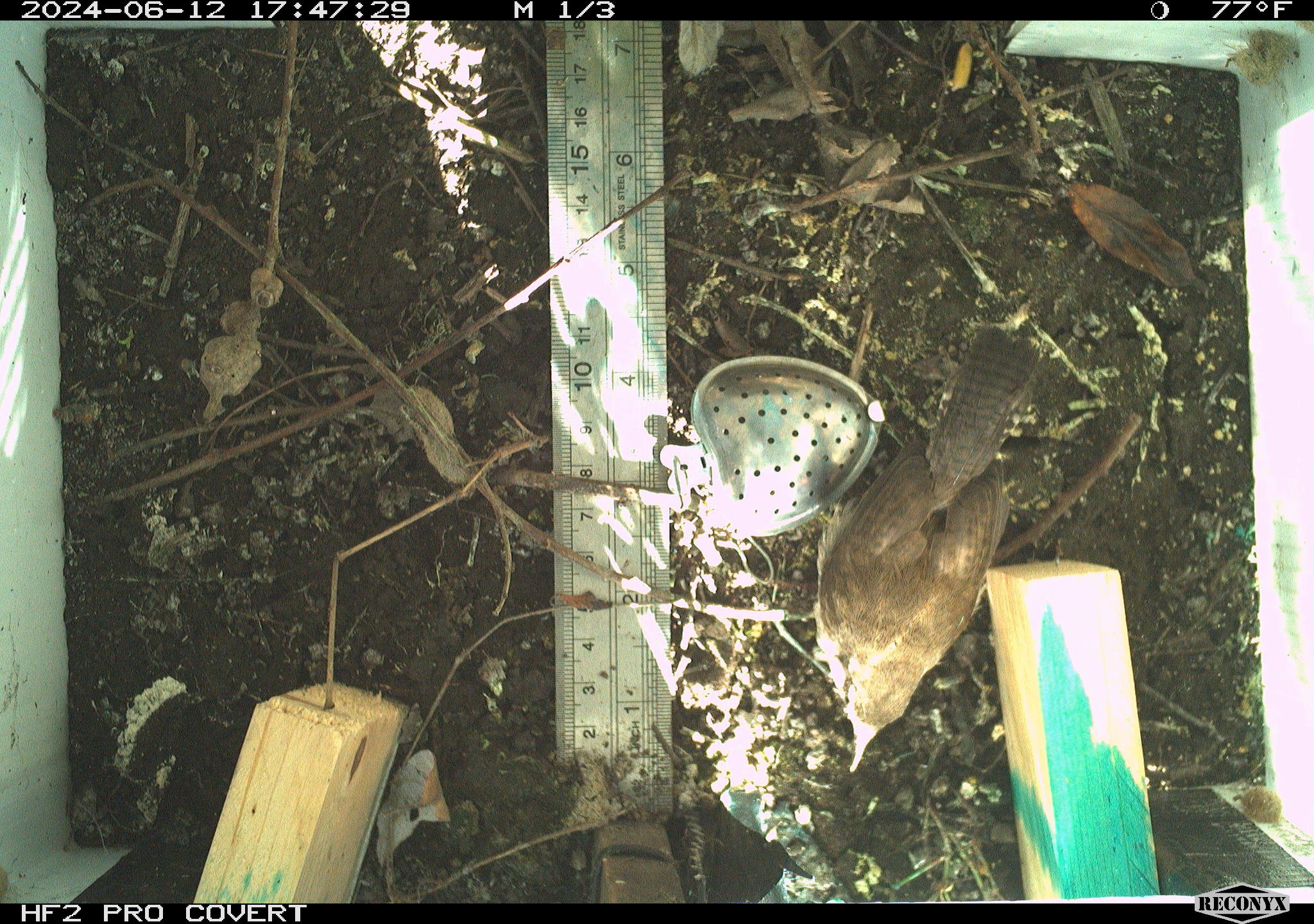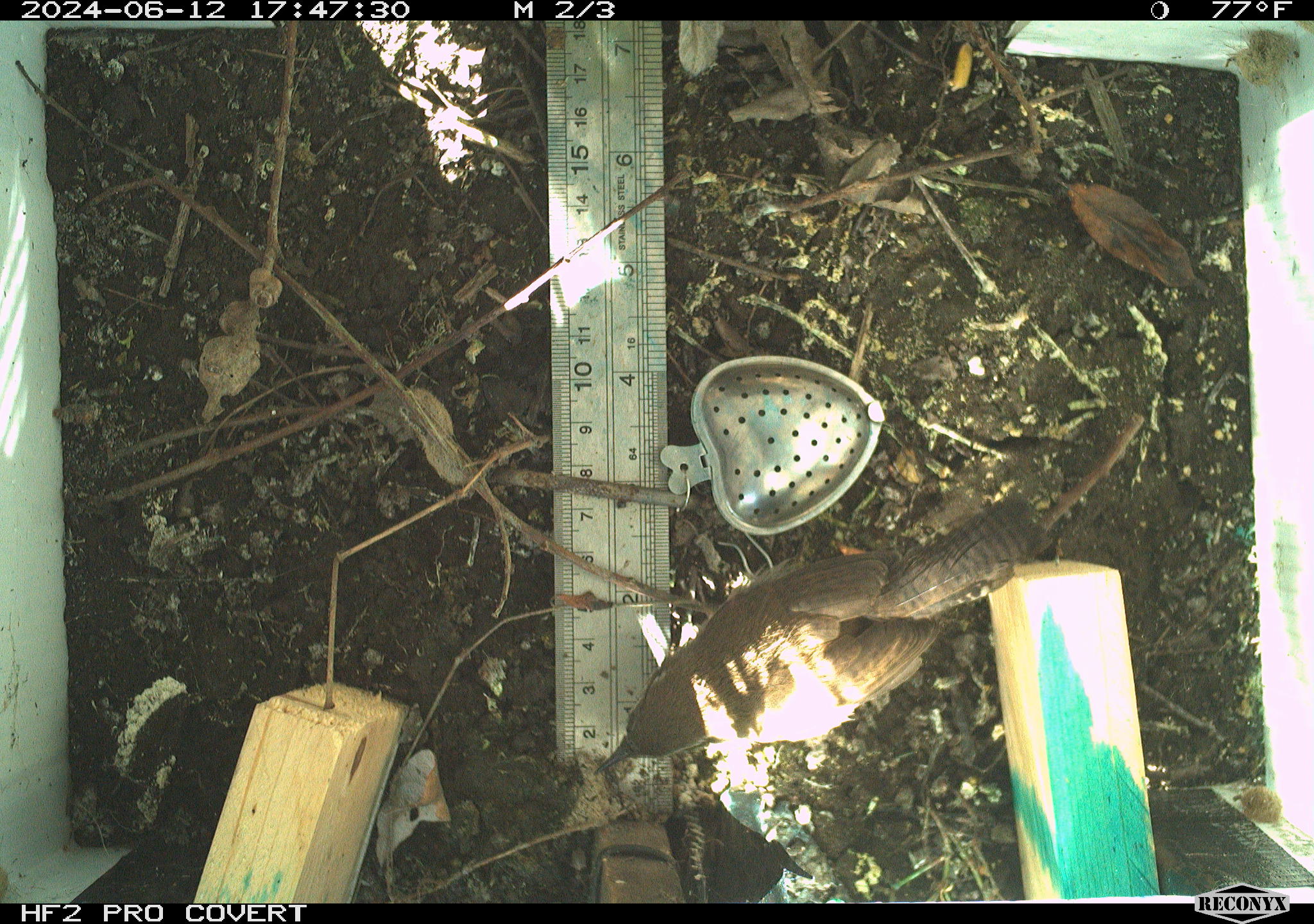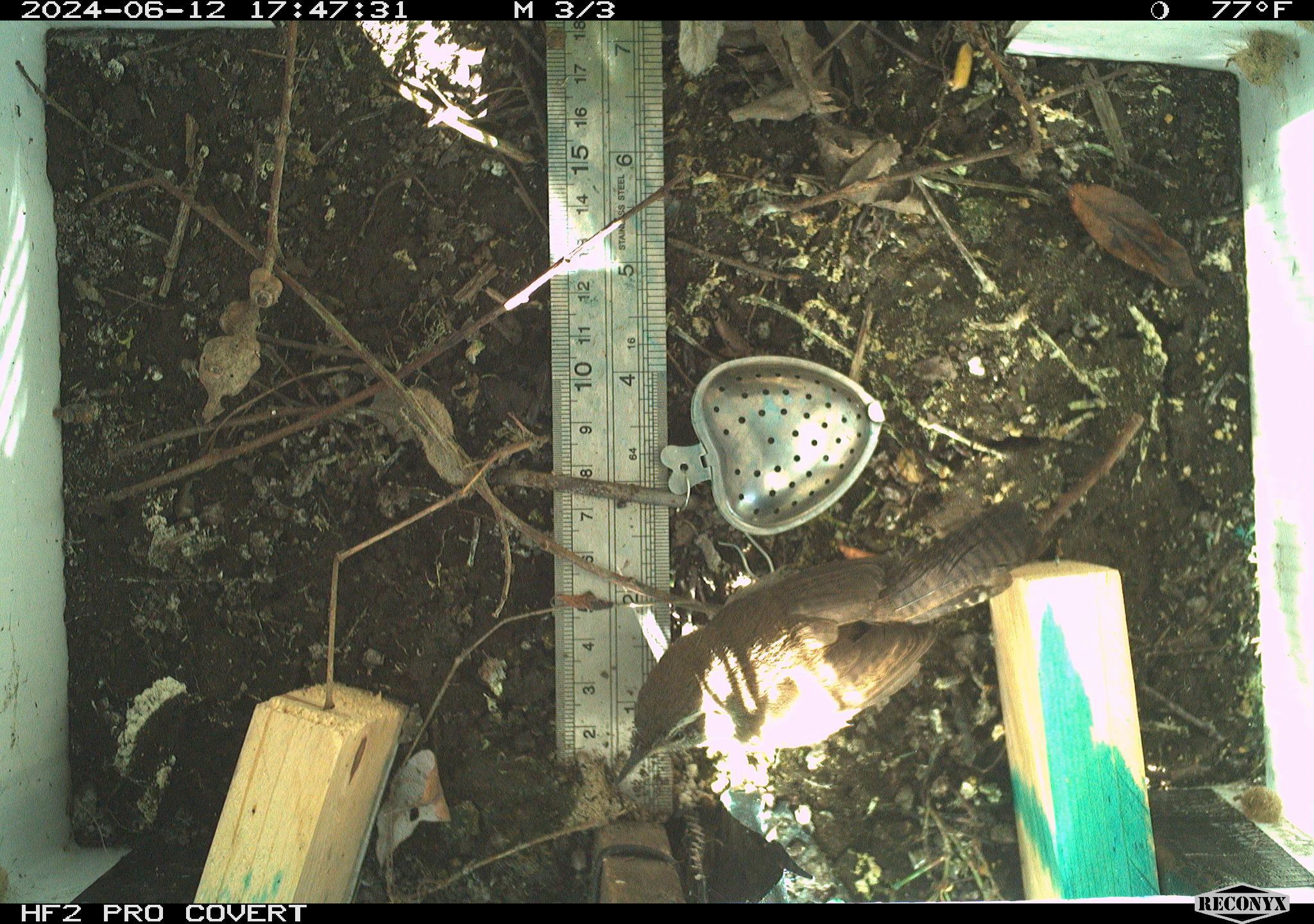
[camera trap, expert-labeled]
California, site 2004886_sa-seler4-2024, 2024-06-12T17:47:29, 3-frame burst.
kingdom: Animalia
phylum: Chordata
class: Aves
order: Passeriformes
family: Troglodytidae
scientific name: Troglodytidae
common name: wren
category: troglodytidae family